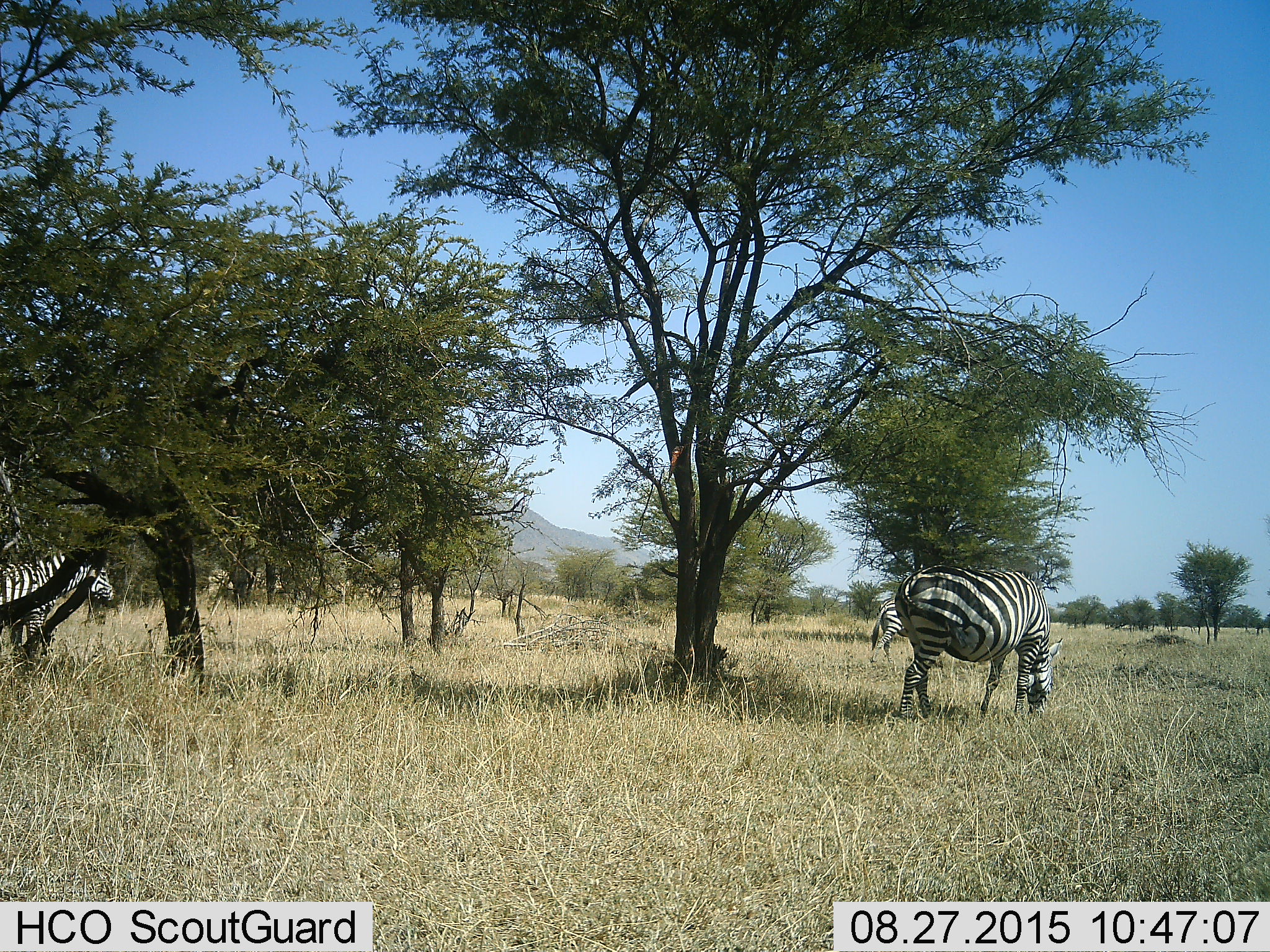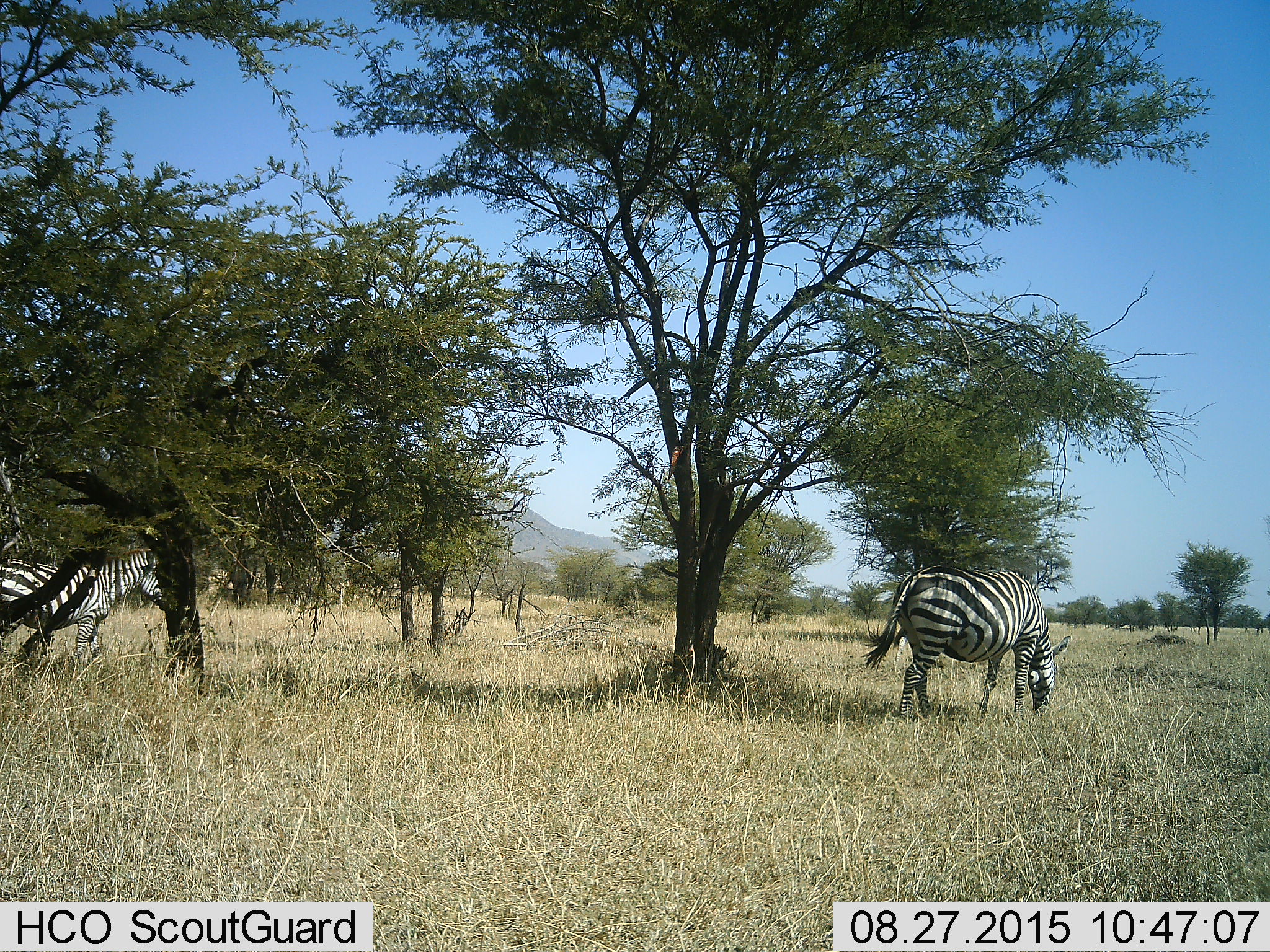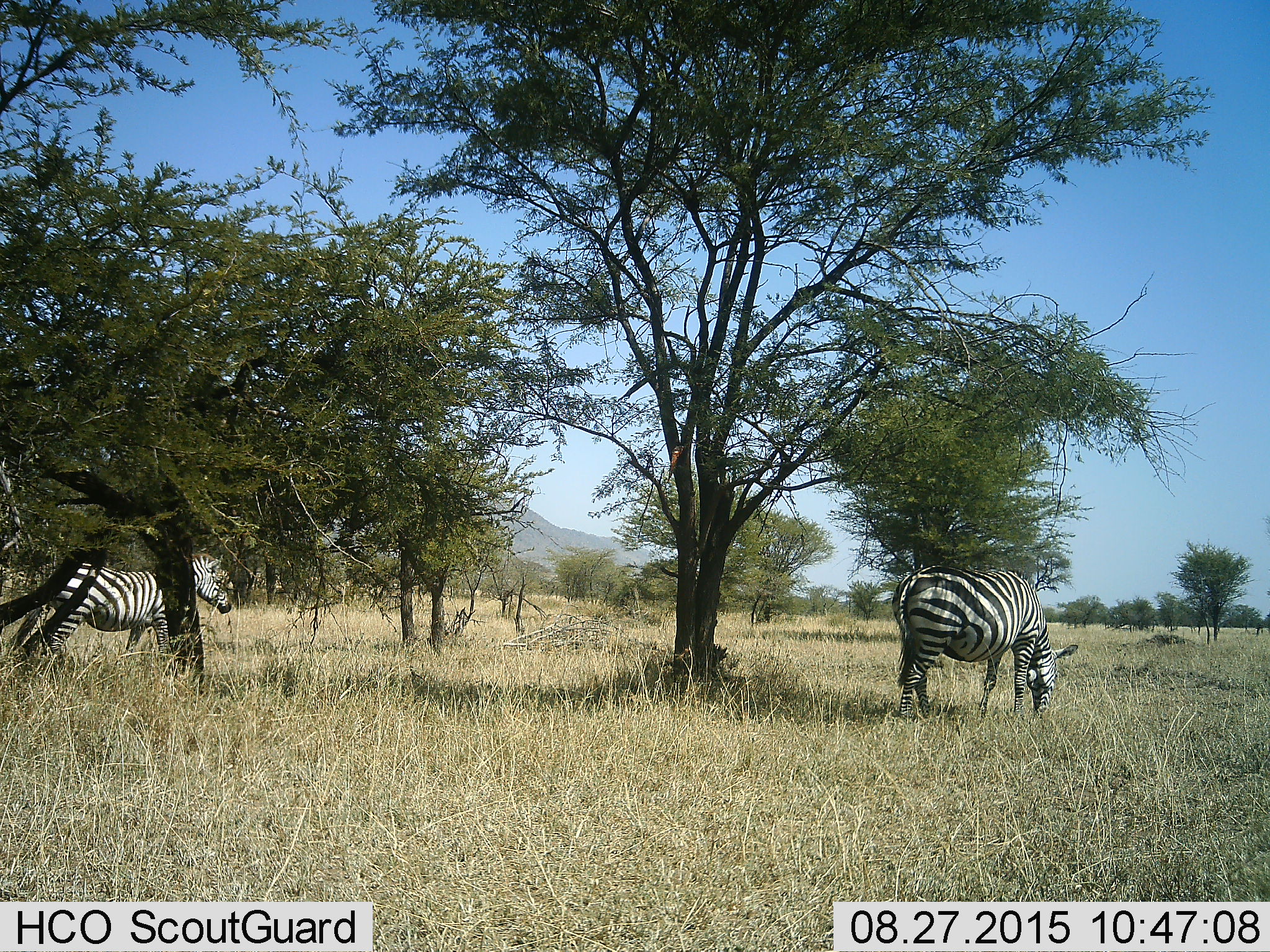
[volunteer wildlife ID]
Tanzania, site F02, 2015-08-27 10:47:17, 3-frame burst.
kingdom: Animalia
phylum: Chordata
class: Mammalia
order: Perissodactyla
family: Equidae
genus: Equus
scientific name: Equus quagga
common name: plains zebra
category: zebra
Zebra (plains zebra) (Equus quagga), count 3. Behavior (volunteer vote fractions): standing 42%, resting 0%, moving 74%, interacting 0%. Young present (vote fraction): 0%. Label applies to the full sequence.